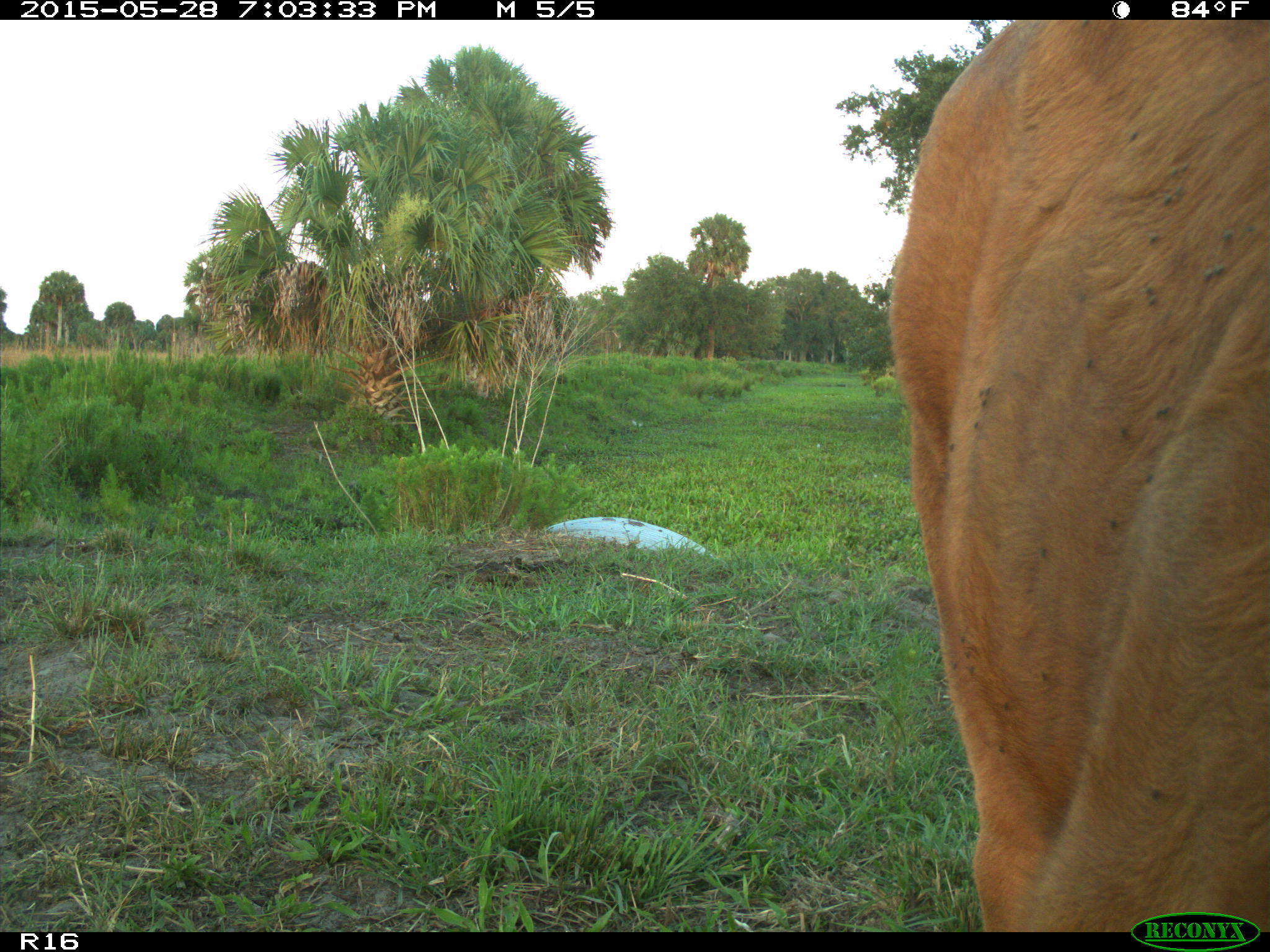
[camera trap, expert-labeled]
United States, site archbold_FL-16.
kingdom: Animalia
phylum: Chordata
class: Mammalia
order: Artiodactyla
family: Bovidae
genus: Bos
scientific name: Bos taurus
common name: domestic cow